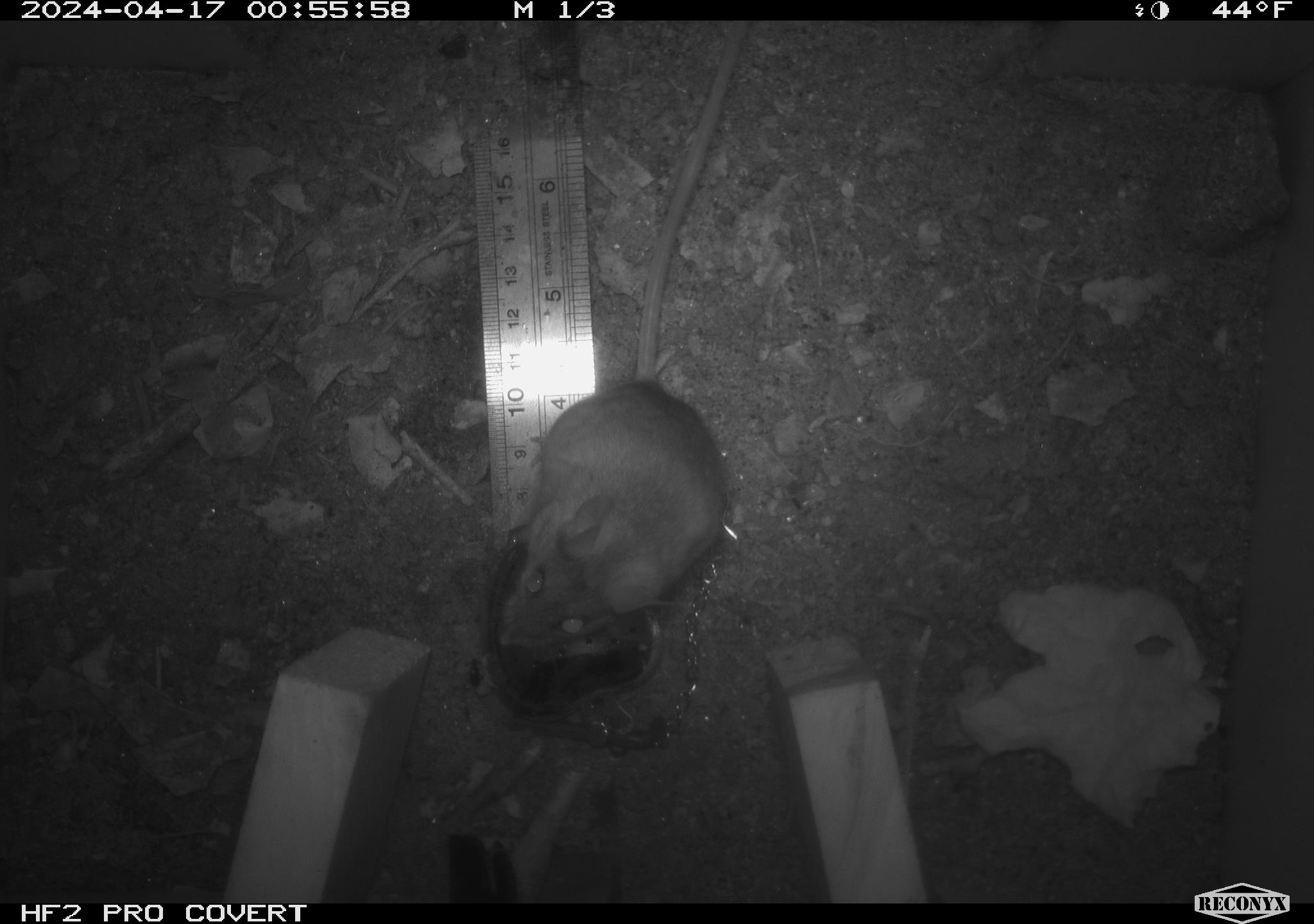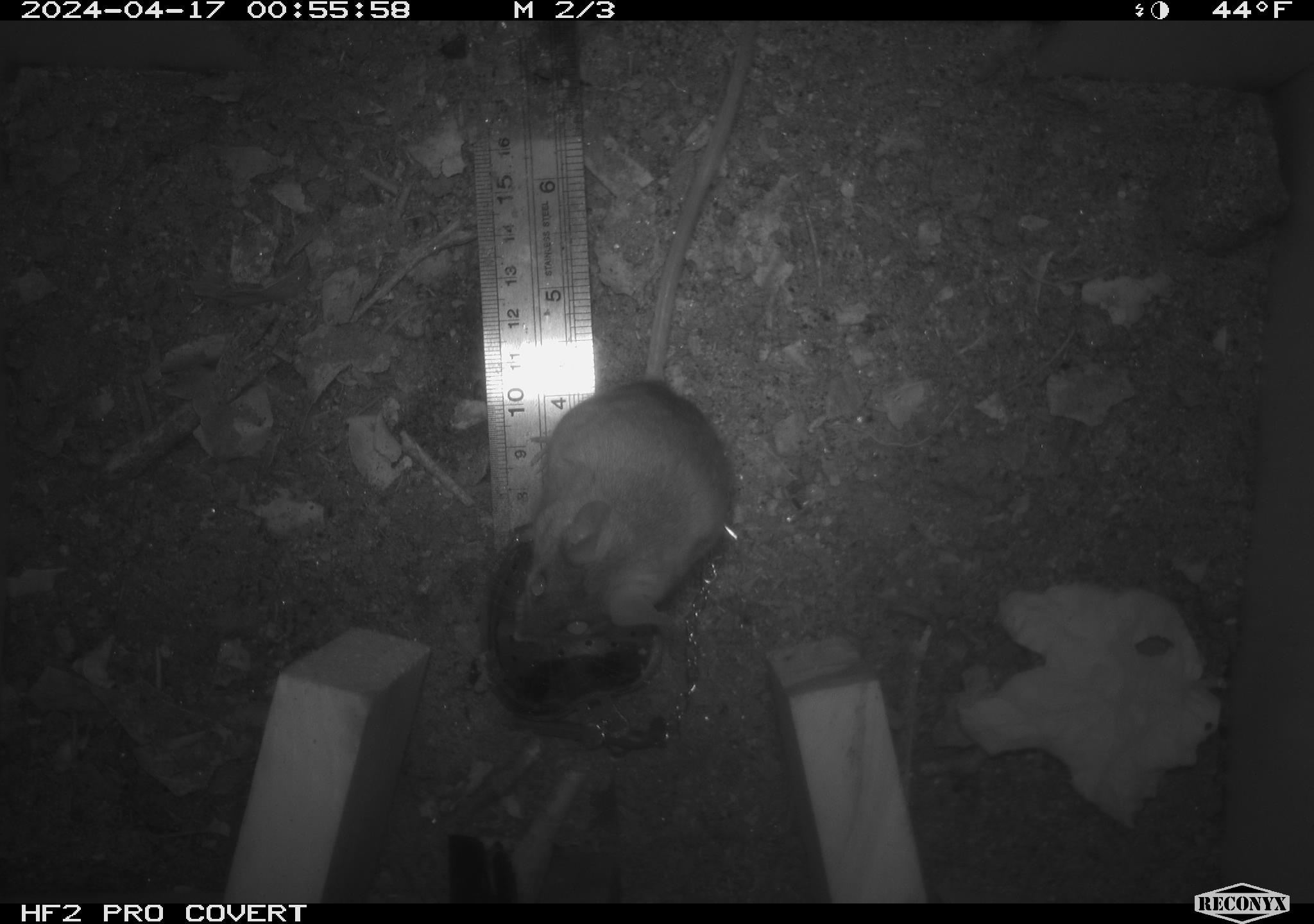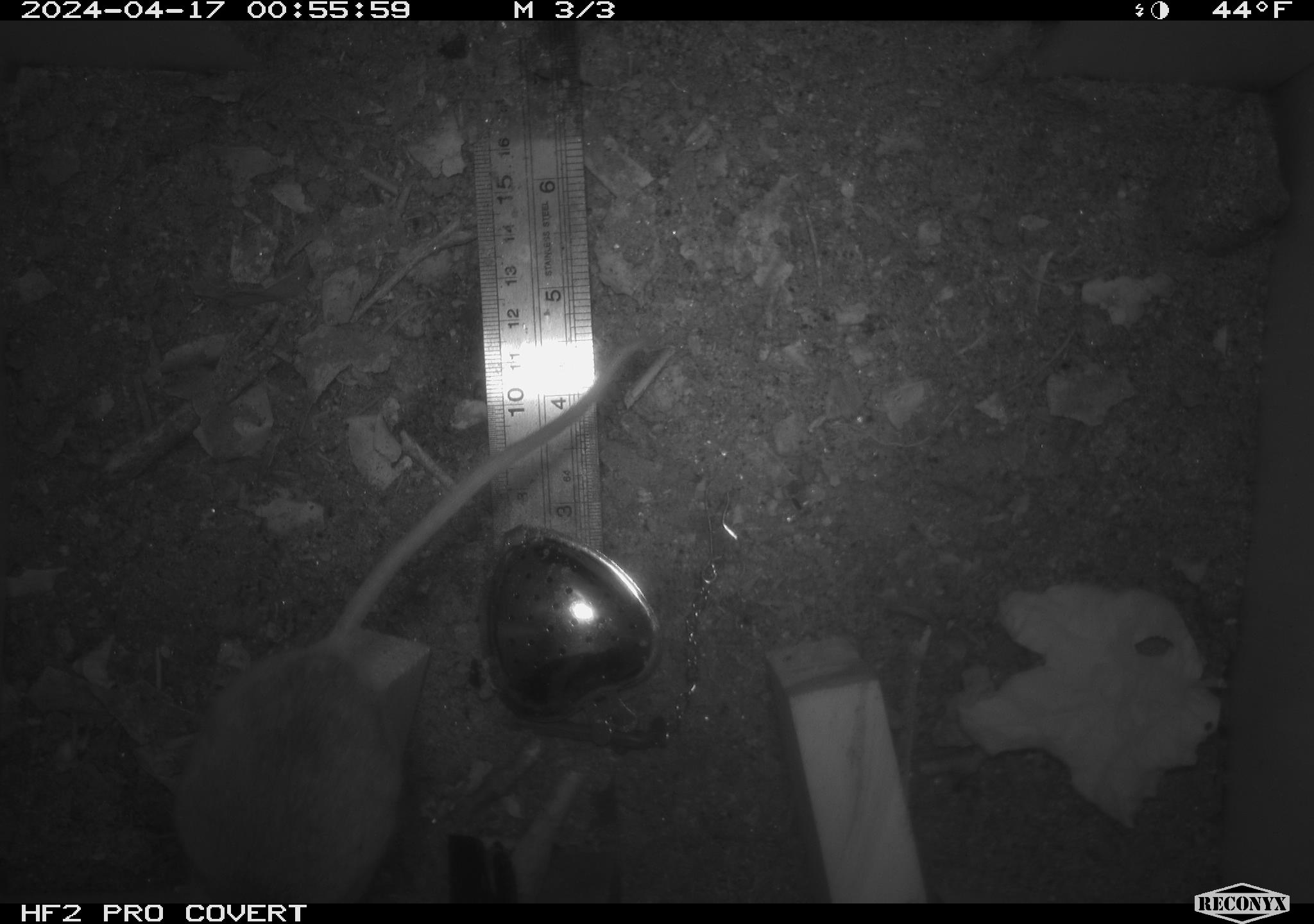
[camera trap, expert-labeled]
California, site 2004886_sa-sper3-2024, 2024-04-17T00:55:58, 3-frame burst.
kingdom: Animalia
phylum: Chordata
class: Mammalia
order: Rodentia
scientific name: Rodentia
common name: mouse species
Mouse species (Rodentia).